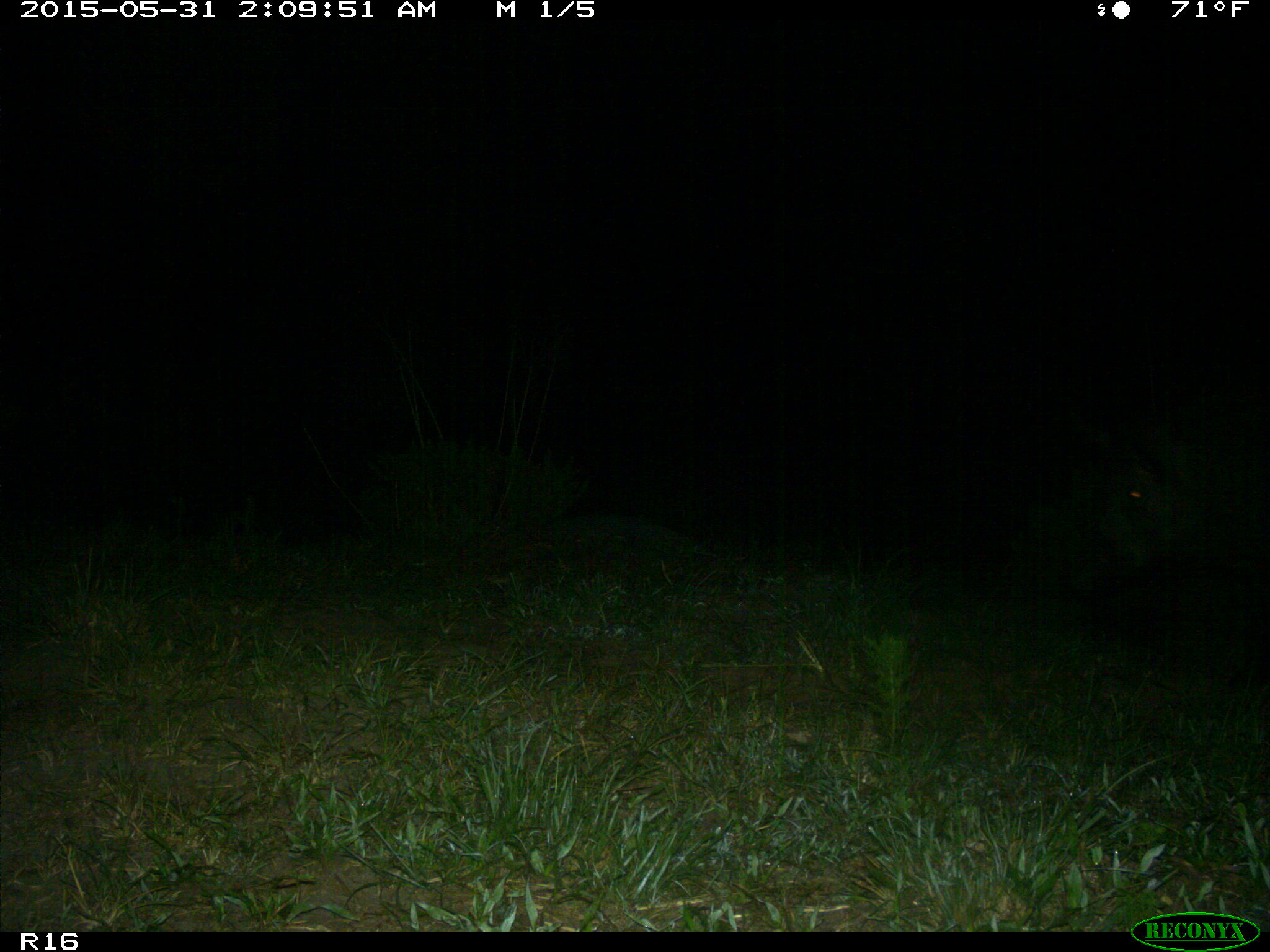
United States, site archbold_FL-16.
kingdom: Animalia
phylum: Chordata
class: Mammalia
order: Artiodactyla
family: Suidae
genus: Sus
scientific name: Sus scrofa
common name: wild boar